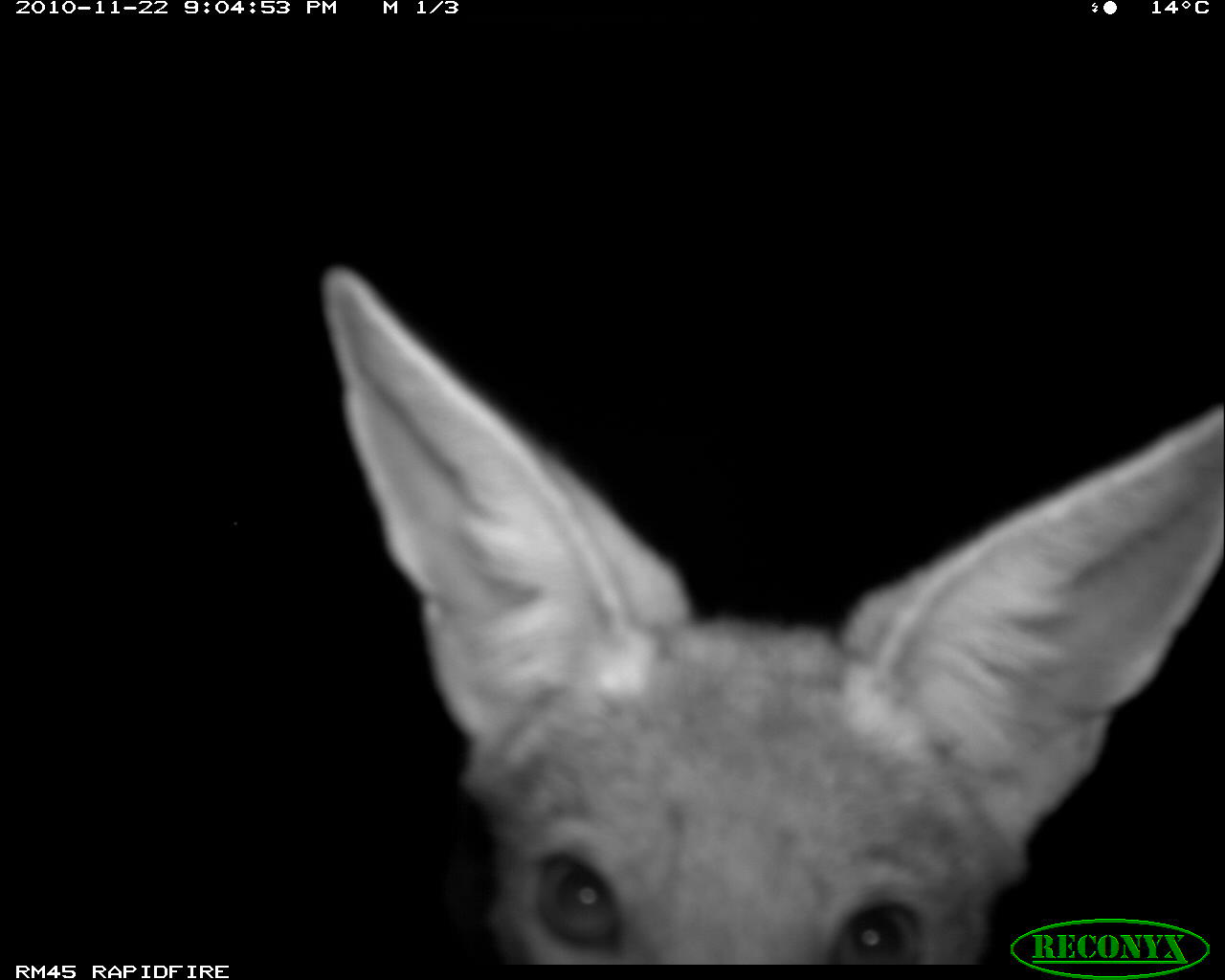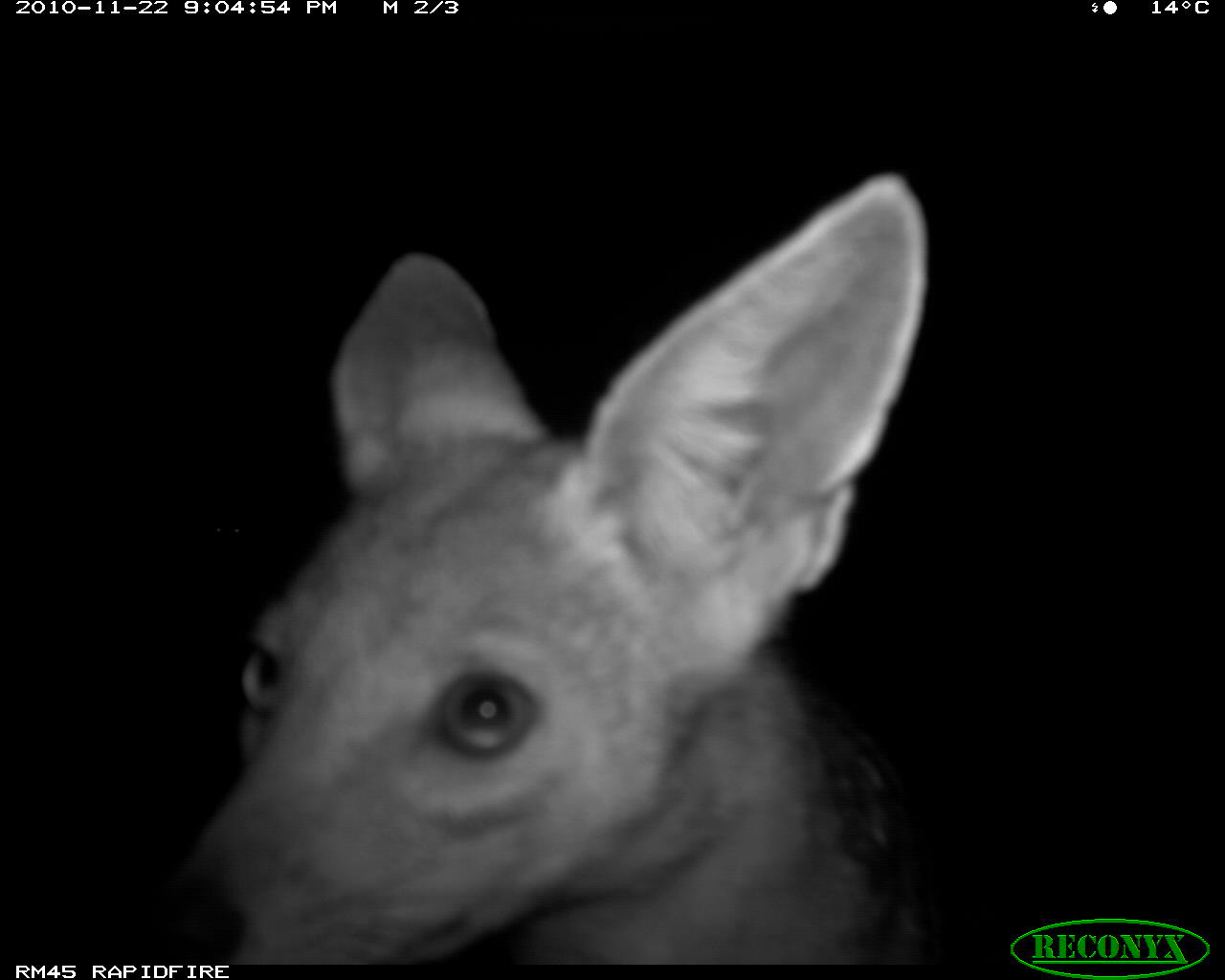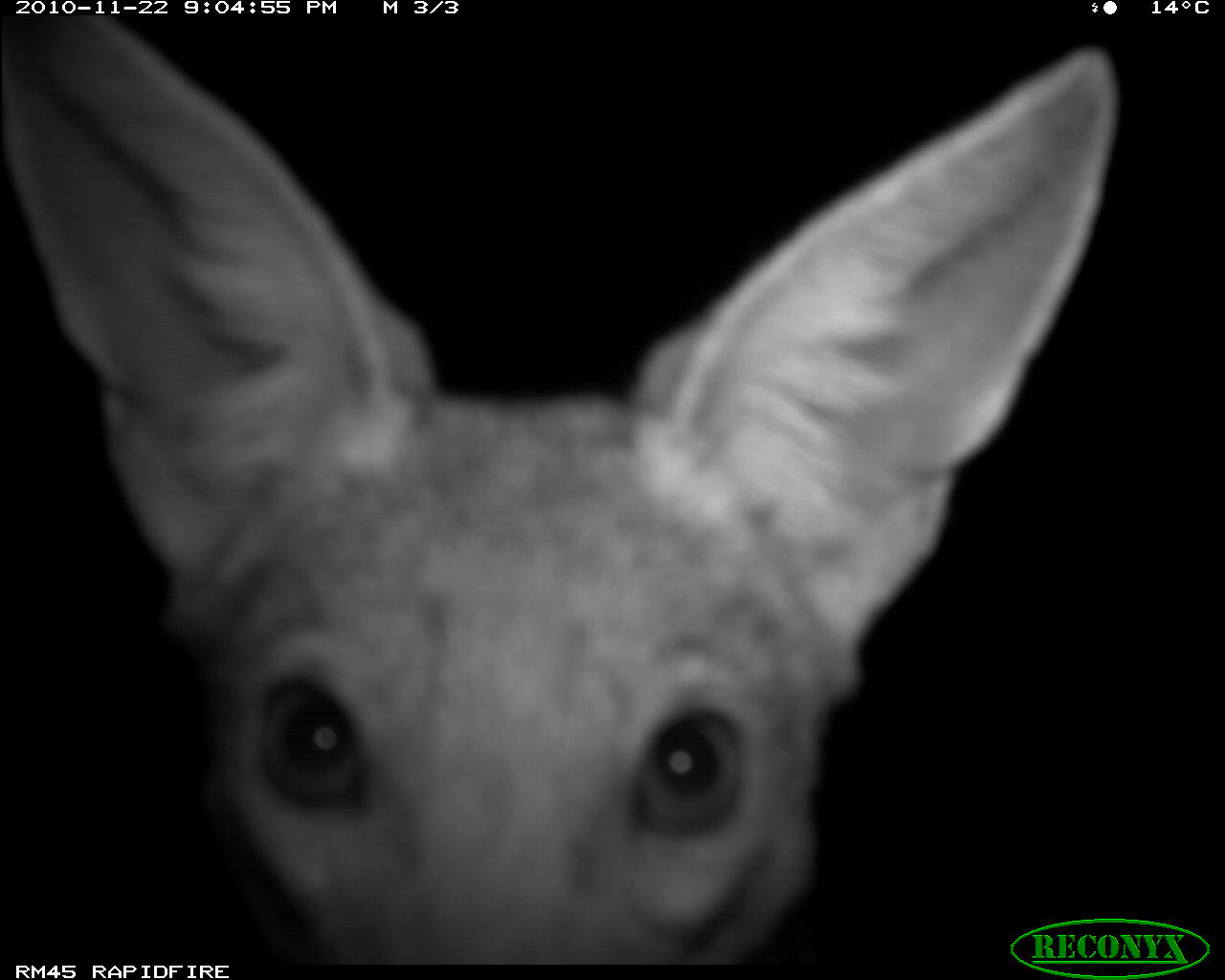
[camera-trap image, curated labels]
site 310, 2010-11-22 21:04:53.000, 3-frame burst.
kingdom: Animalia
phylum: Chordata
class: Mammalia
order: Carnivora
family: Canidae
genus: Lupulella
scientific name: Lupulella mesomelas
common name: black-backed jackal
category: canis mesomelas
Canis mesomelas (black-backed jackal) (Lupulella mesomelas), count 1.